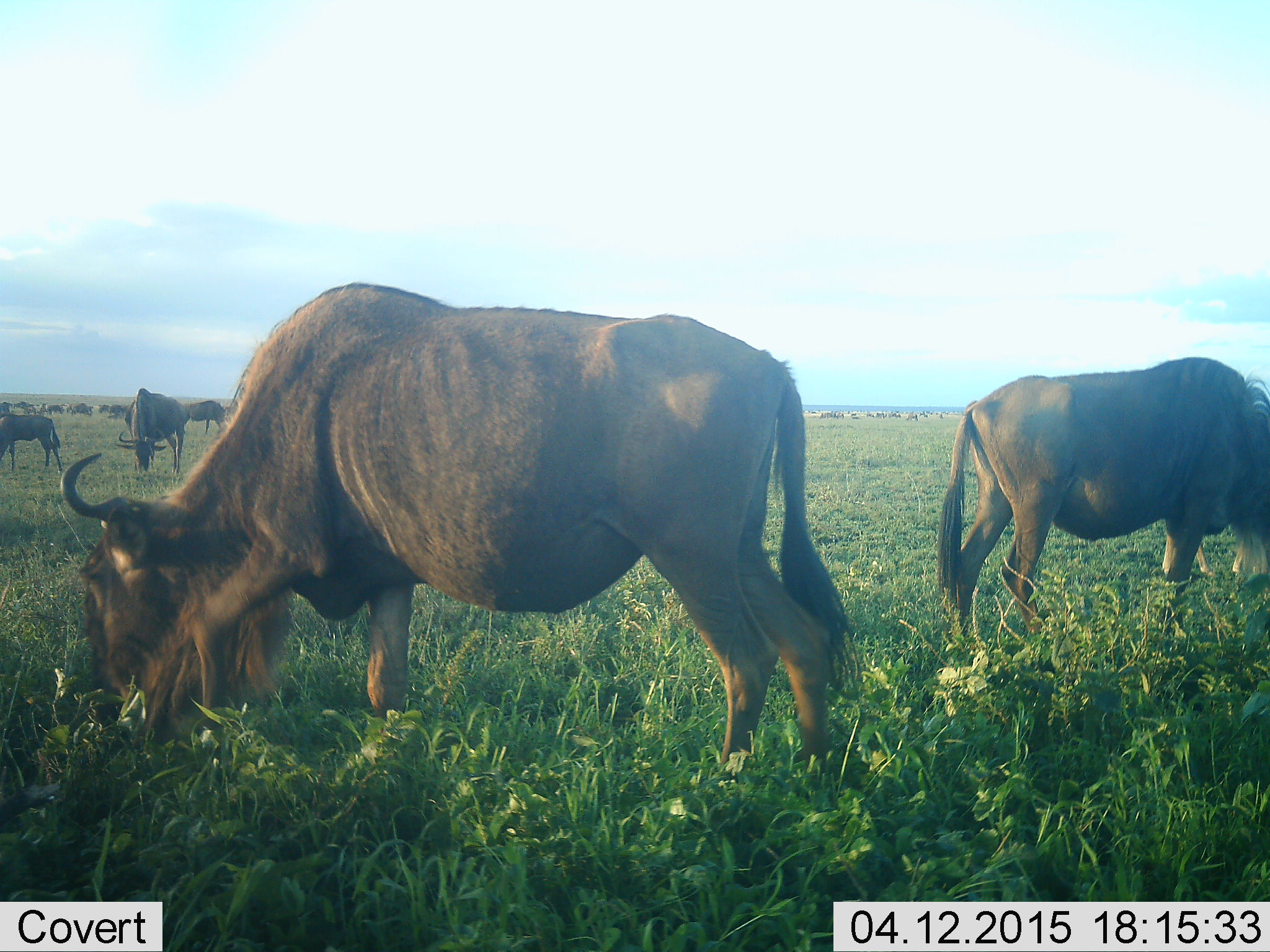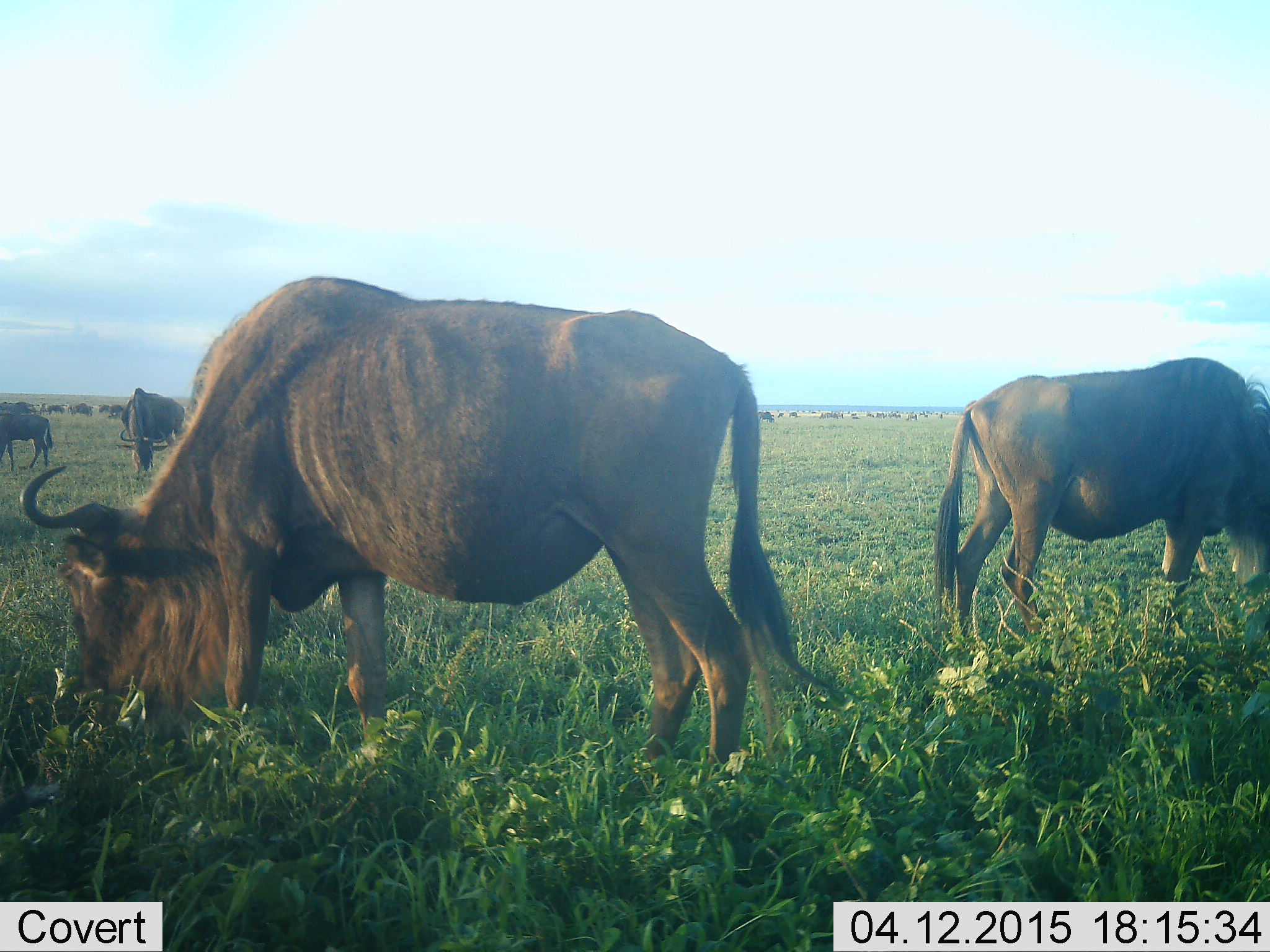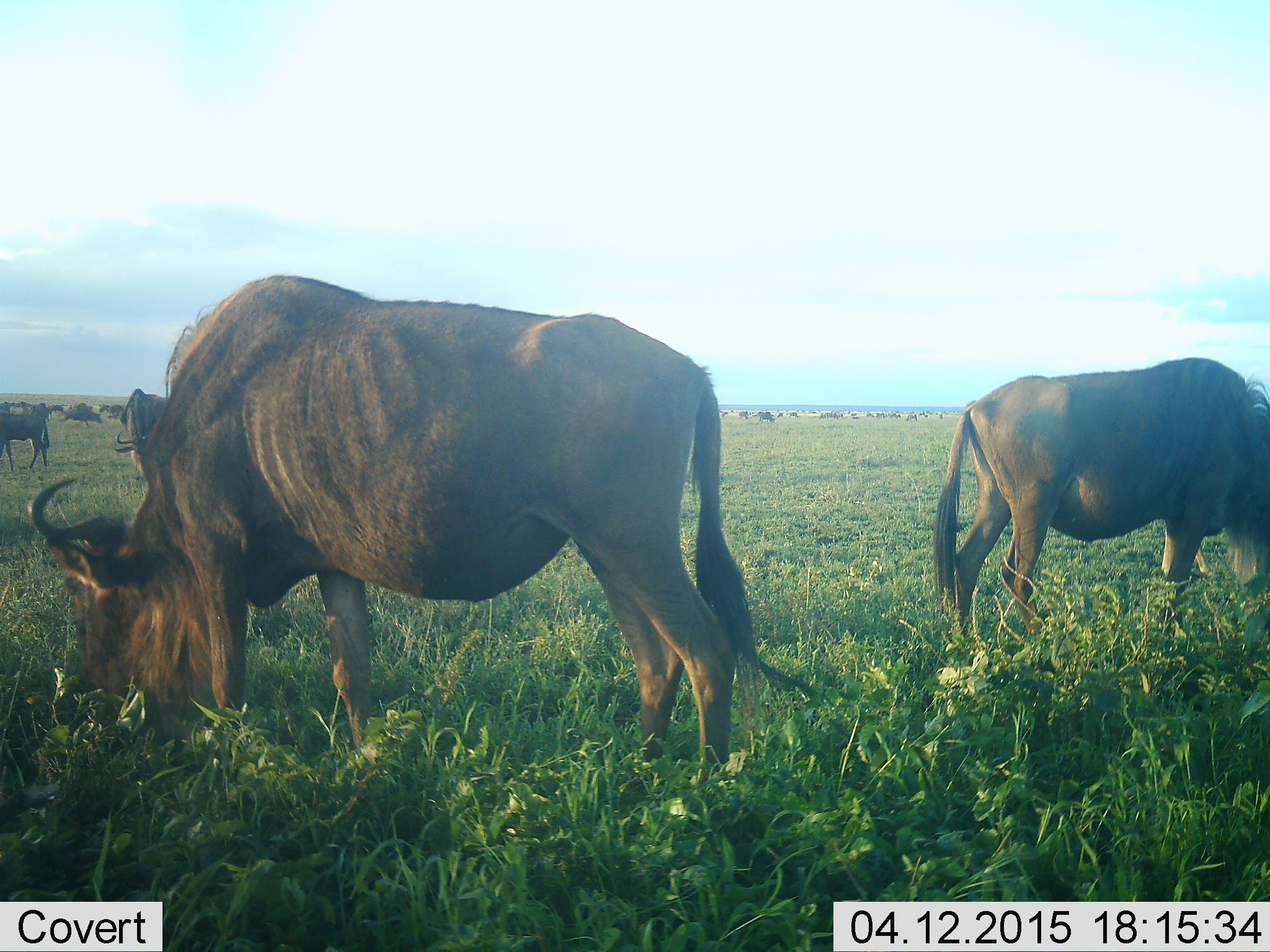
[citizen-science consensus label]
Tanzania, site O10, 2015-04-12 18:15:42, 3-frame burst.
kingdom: Animalia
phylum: Chordata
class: Mammalia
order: Artiodactyla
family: Bovidae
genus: Connochaetes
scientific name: Connochaetes taurinus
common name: blue wildebeest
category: wildebeest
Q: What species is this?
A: Wildebeest (blue wildebeest) (Connochaetes taurinus).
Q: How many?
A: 11-50.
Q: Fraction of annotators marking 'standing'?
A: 30%.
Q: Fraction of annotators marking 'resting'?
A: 10%.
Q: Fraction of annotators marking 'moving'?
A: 40%.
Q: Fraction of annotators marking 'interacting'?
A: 0%.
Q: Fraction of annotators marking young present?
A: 20%.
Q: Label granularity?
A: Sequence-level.